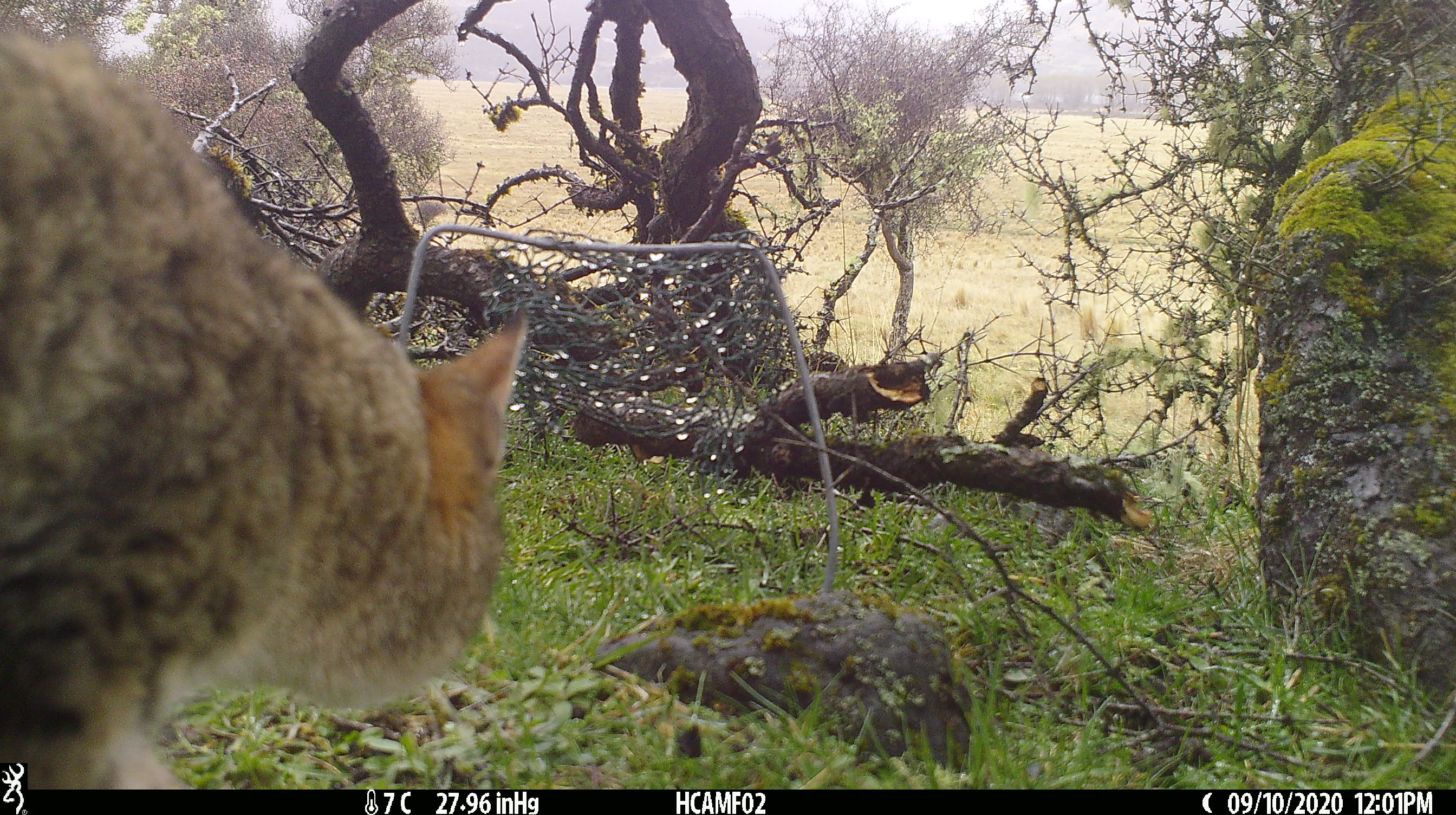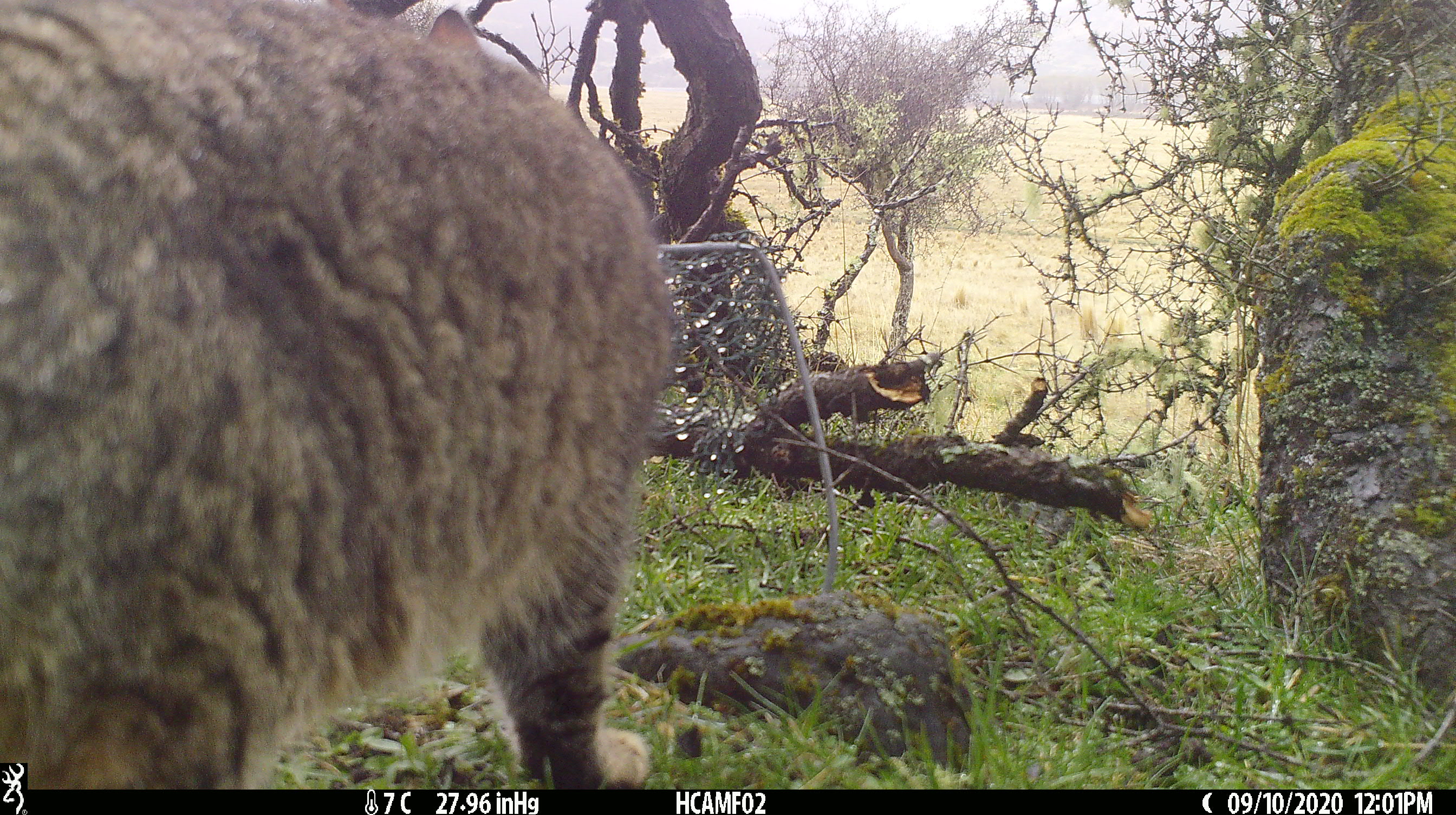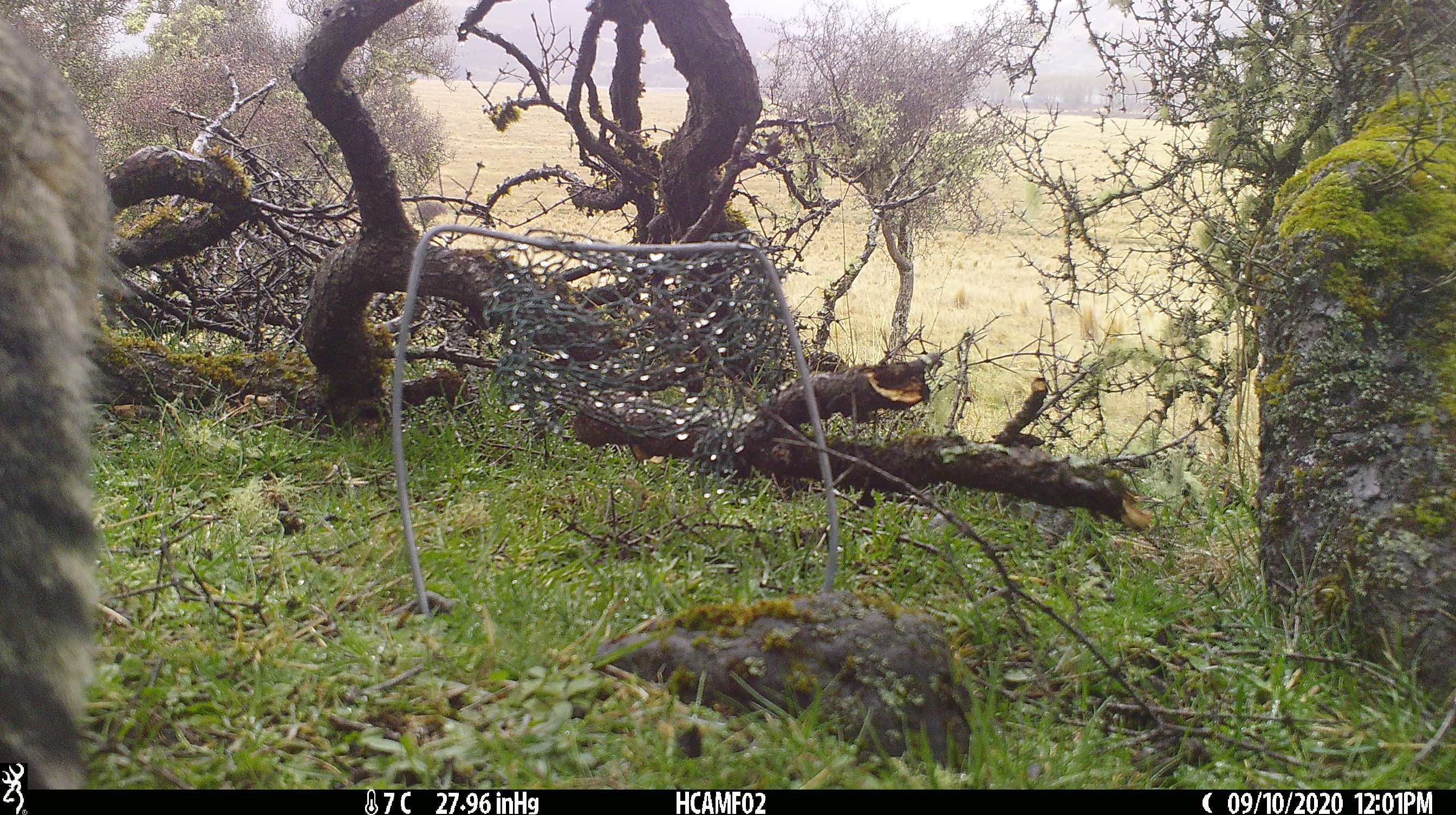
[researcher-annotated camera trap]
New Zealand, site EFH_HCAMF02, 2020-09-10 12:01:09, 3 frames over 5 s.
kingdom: Animalia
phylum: Chordata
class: Mammalia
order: Carnivora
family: Felidae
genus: Felis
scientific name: Felis catus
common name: domestic cat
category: cat